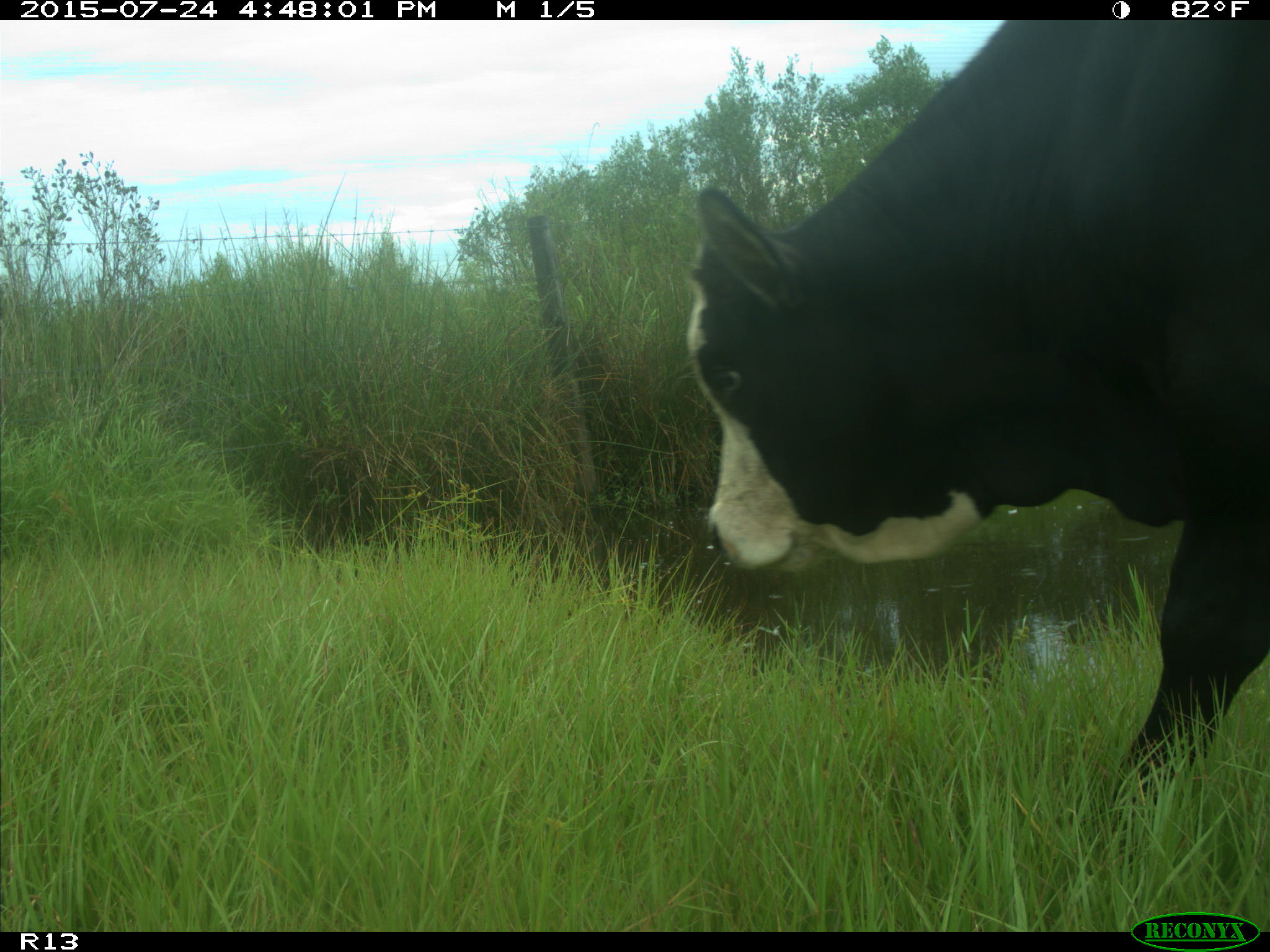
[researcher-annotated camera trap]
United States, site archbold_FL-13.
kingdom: Animalia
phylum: Chordata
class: Mammalia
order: Artiodactyla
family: Bovidae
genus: Bos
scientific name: Bos taurus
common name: domestic cow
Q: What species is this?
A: Bos taurus (domestic cow).